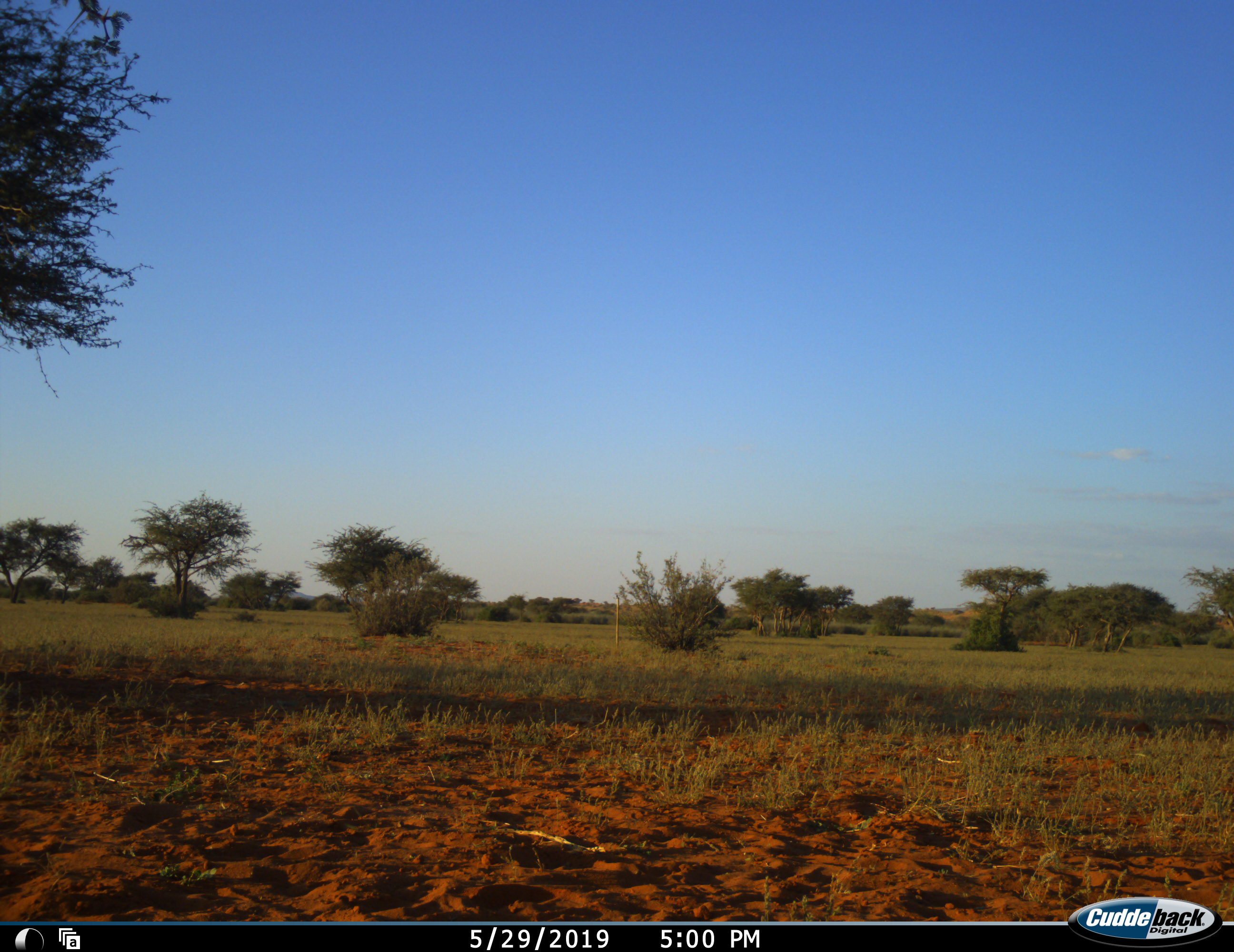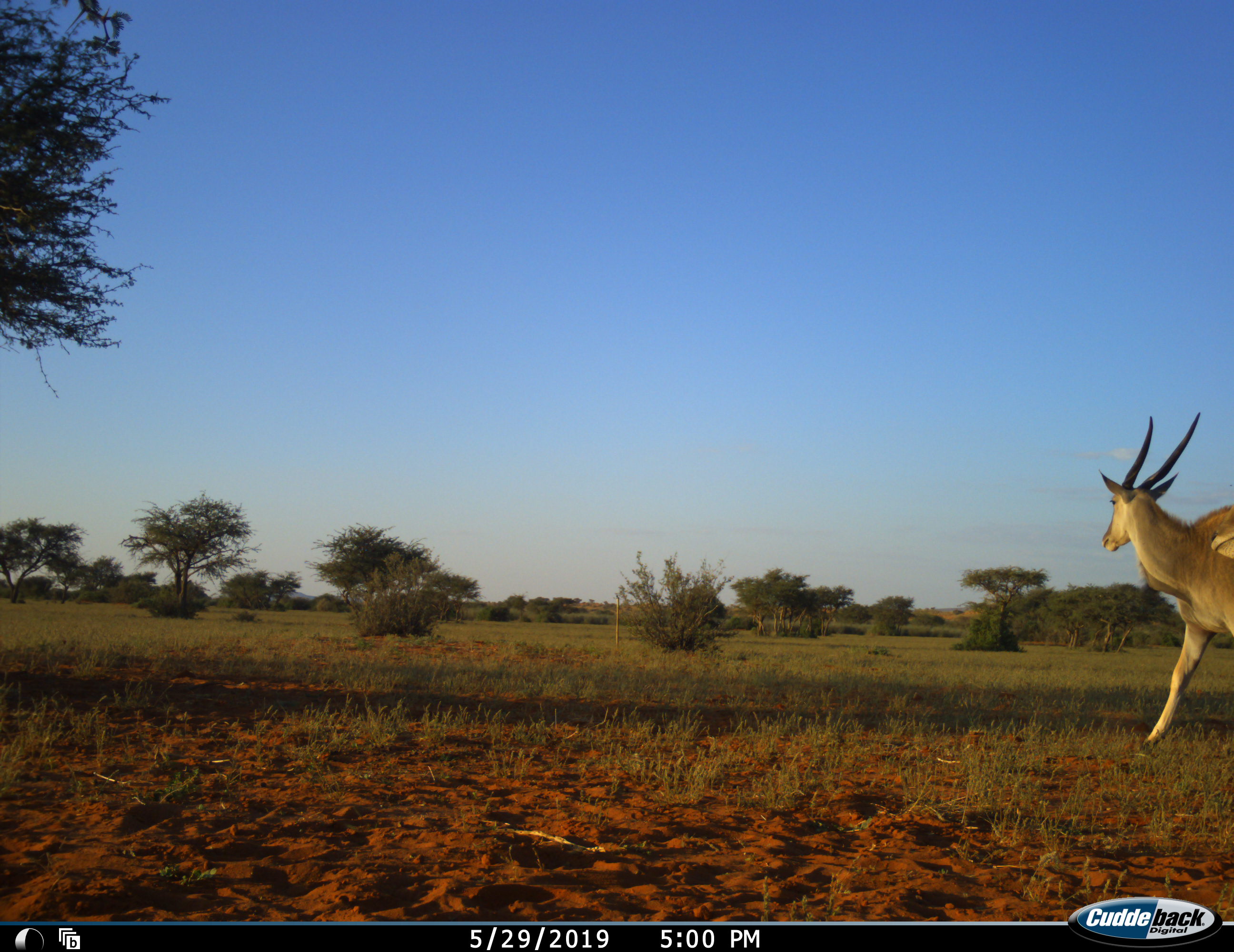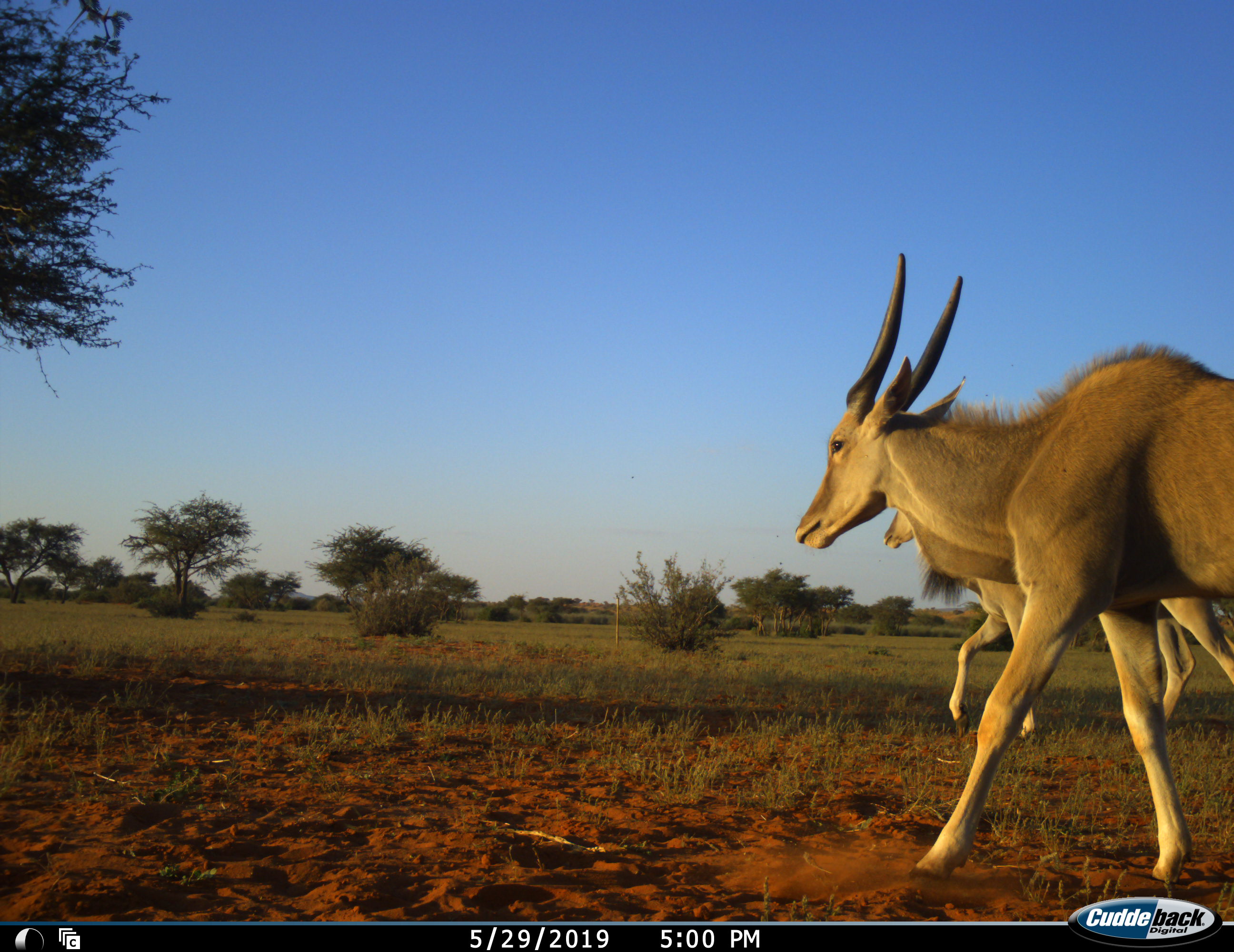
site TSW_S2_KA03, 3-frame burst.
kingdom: Animalia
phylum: Chordata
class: Mammalia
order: Artiodactyla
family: Bovidae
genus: Tragelaphus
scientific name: Tragelaphus oryx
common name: eland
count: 2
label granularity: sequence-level